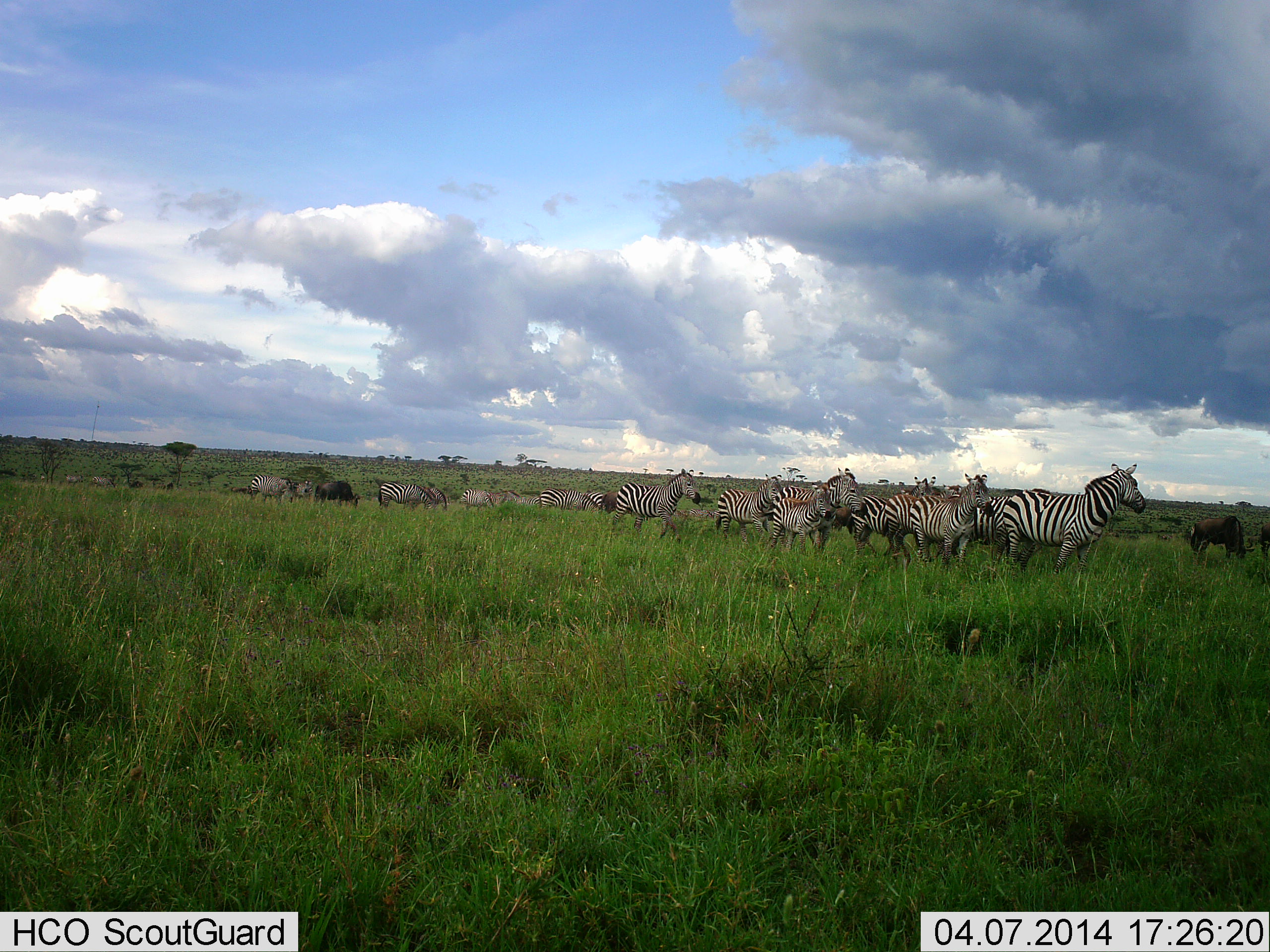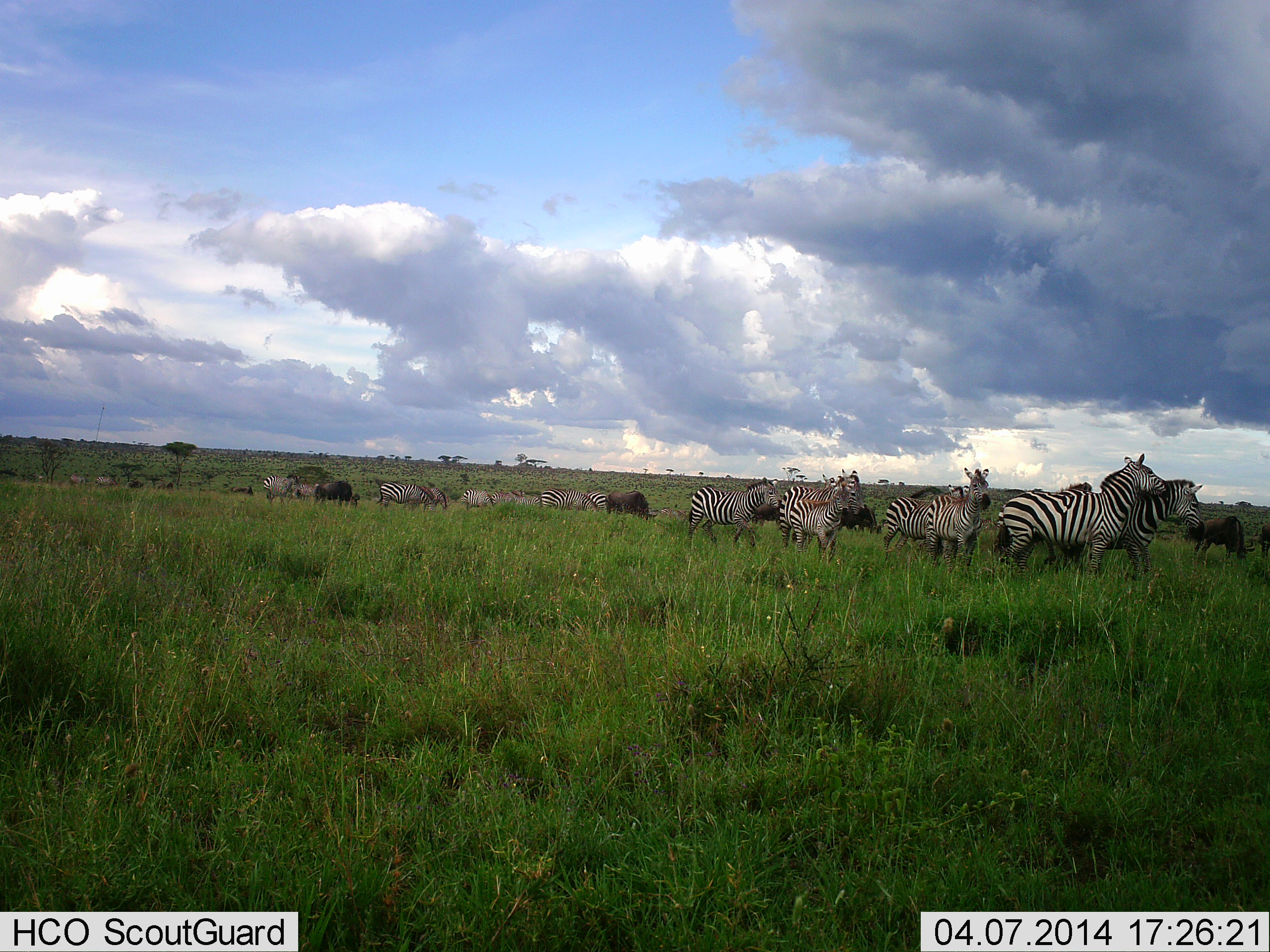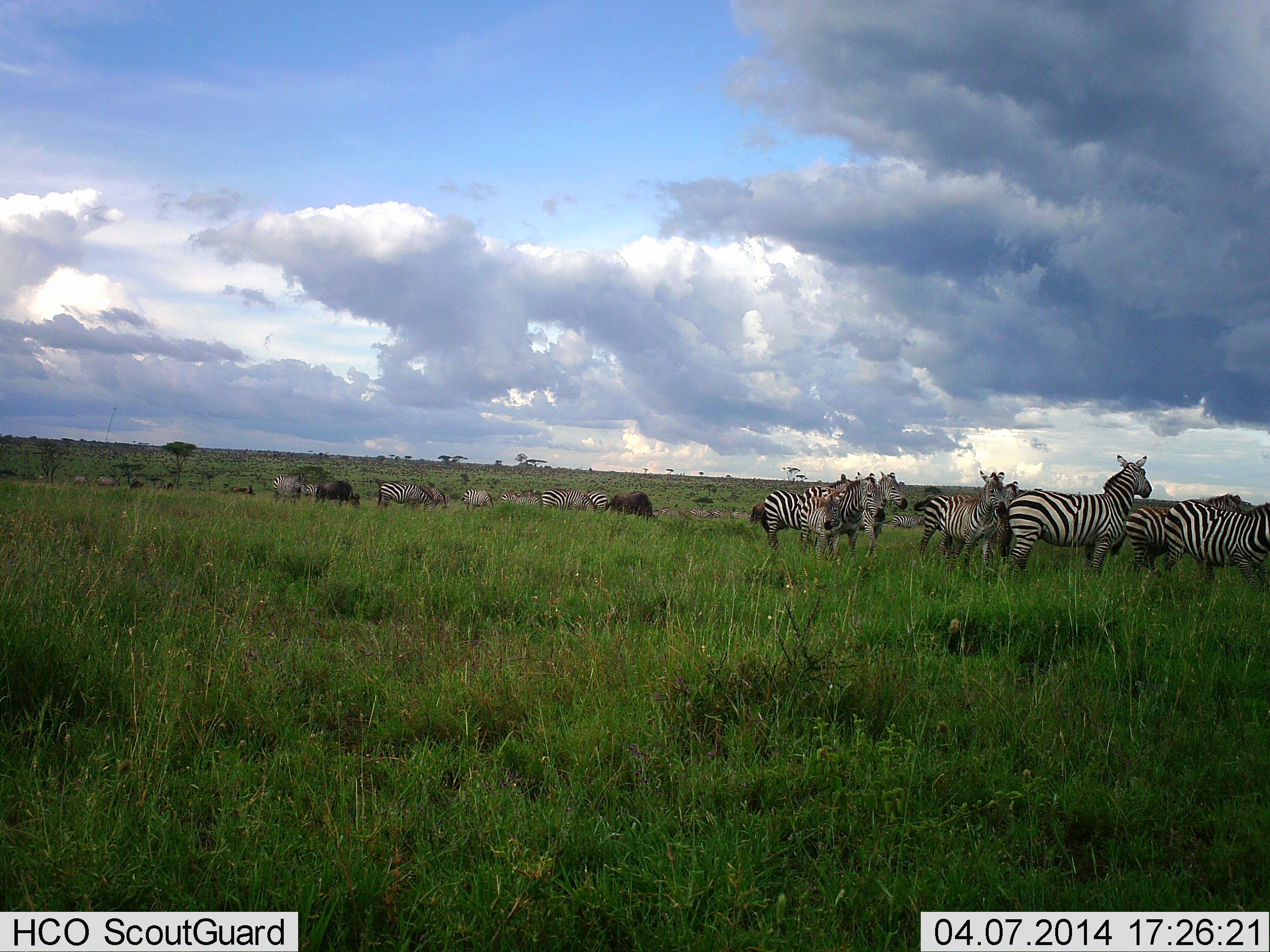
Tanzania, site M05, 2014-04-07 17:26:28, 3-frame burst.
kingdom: Animalia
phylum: Chordata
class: Mammalia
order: Artiodactyla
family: Bovidae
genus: Connochaetes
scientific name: Connochaetes taurinus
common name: blue wildebeest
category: wildebeest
Wildebeest (blue wildebeest) (Connochaetes taurinus), count 5. Behavior (volunteer vote fractions): standing 42%, resting 0%, moving 39%, interacting 0%. Young present (vote fraction): 3%. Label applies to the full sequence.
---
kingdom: Animalia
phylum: Chordata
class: Mammalia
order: Perissodactyla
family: Equidae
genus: Equus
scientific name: Equus quagga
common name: plains zebra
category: zebra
Zebra (plains zebra) (Equus quagga), count 11-50. Behavior (volunteer vote fractions): standing 38%, resting 1%, moving 81%, interacting 16%. Young present (vote fraction): 7%. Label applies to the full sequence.